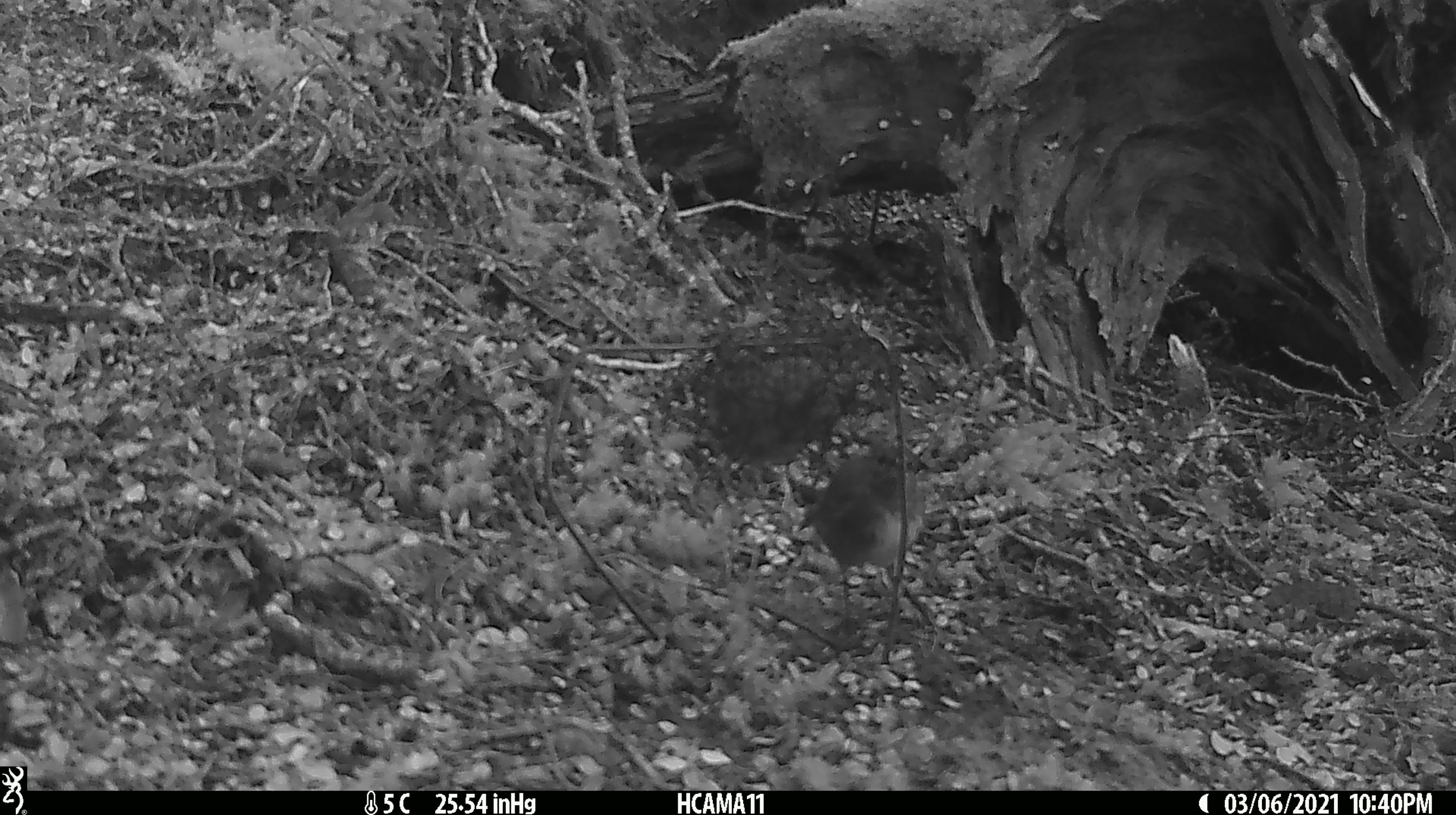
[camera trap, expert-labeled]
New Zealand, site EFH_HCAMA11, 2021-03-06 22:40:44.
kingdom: Animalia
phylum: Chordata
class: Aves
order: Passeriformes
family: Petroicidae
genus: Petroica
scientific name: Petroica australis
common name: new zealand robin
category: robin